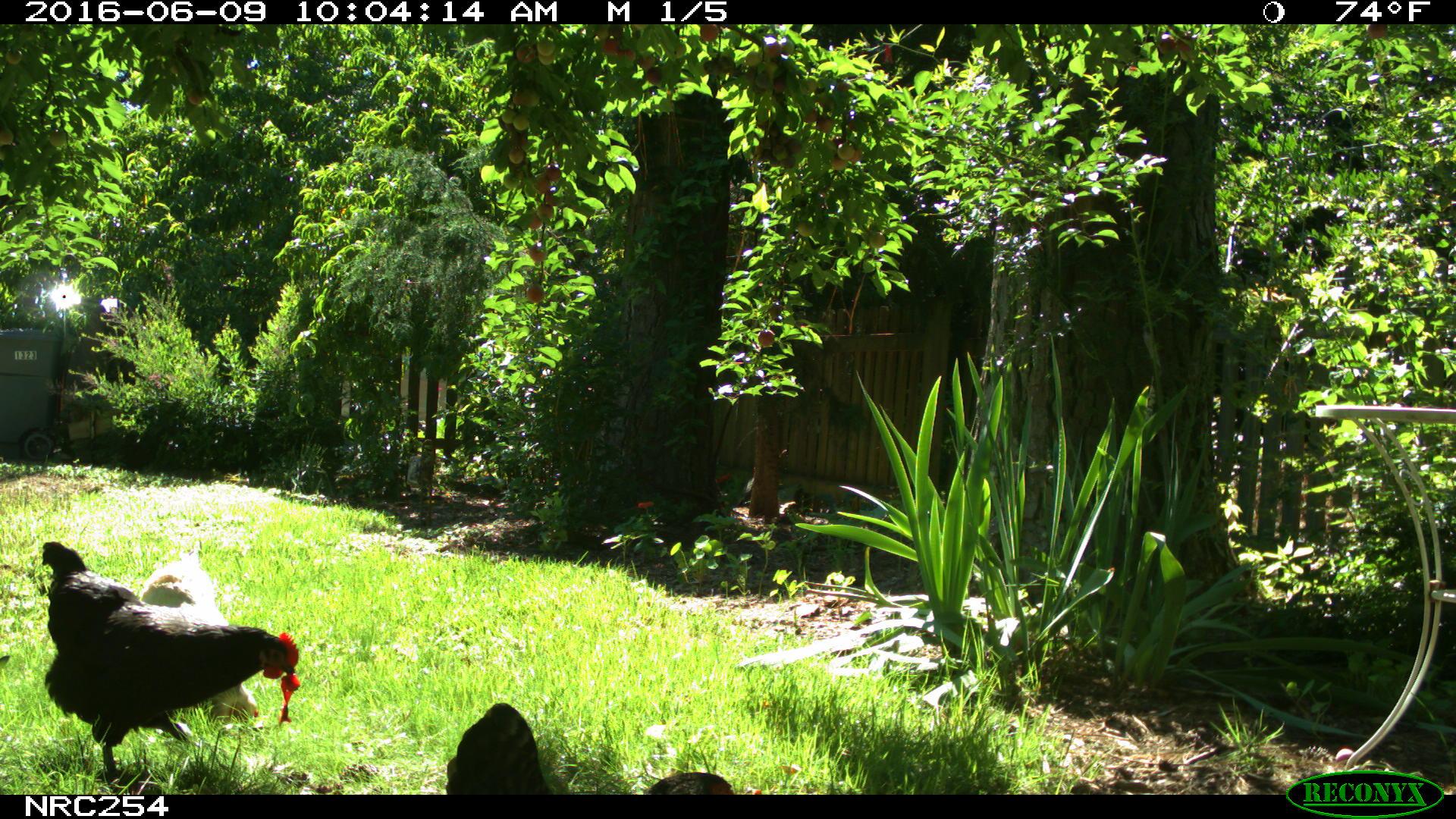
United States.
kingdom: Animalia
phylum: Chordata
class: Aves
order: Galliformes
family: Phasianidae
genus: Gallus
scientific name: Gallus gallus domesticus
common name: domestic chicken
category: Chicken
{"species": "Chicken (domestic chicken) (Gallus gallus domesticus)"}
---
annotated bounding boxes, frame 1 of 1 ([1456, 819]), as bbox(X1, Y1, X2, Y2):
Chicken: bbox(38, 538, 296, 761); bbox(437, 682, 734, 798); bbox(144, 549, 264, 725)